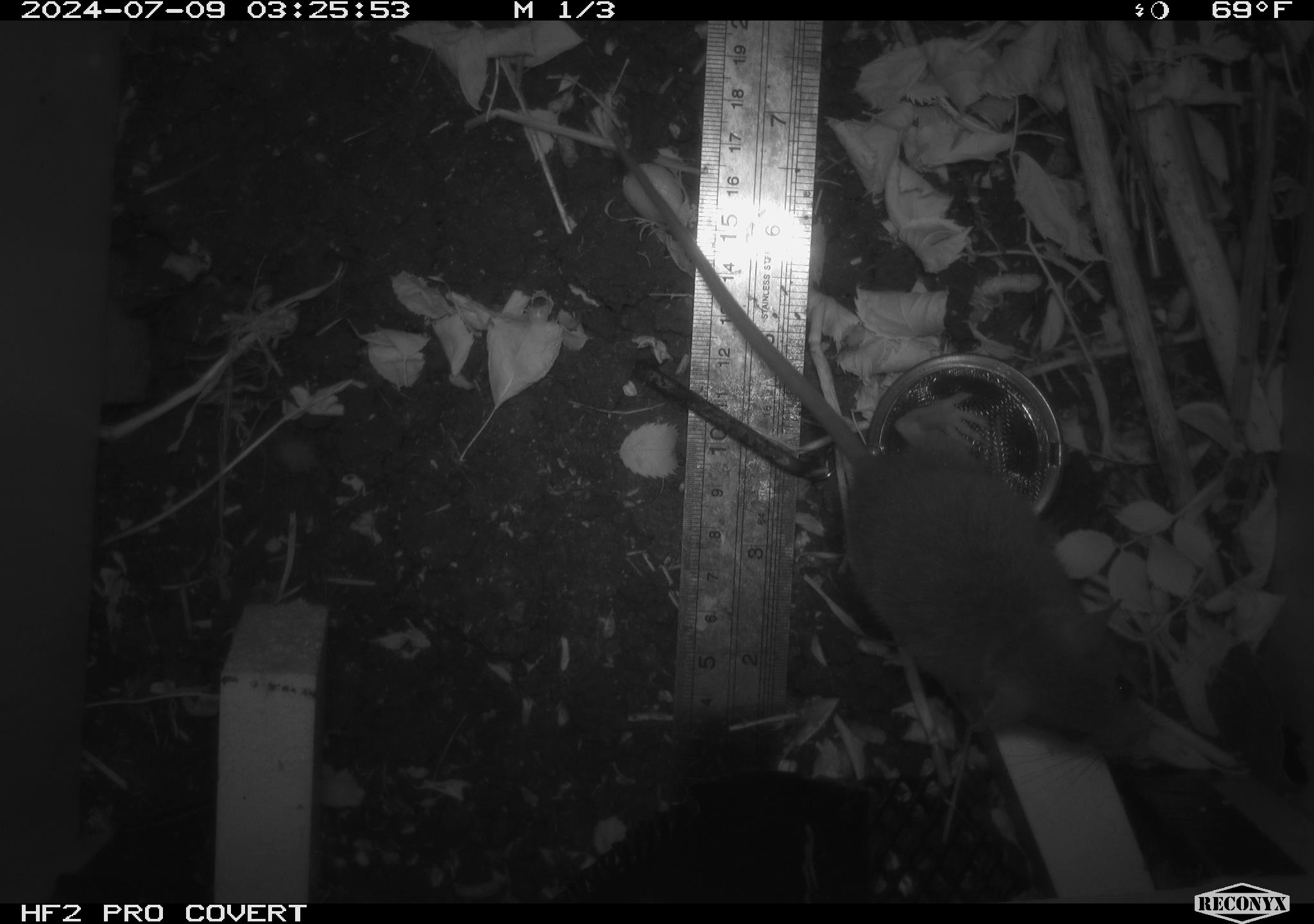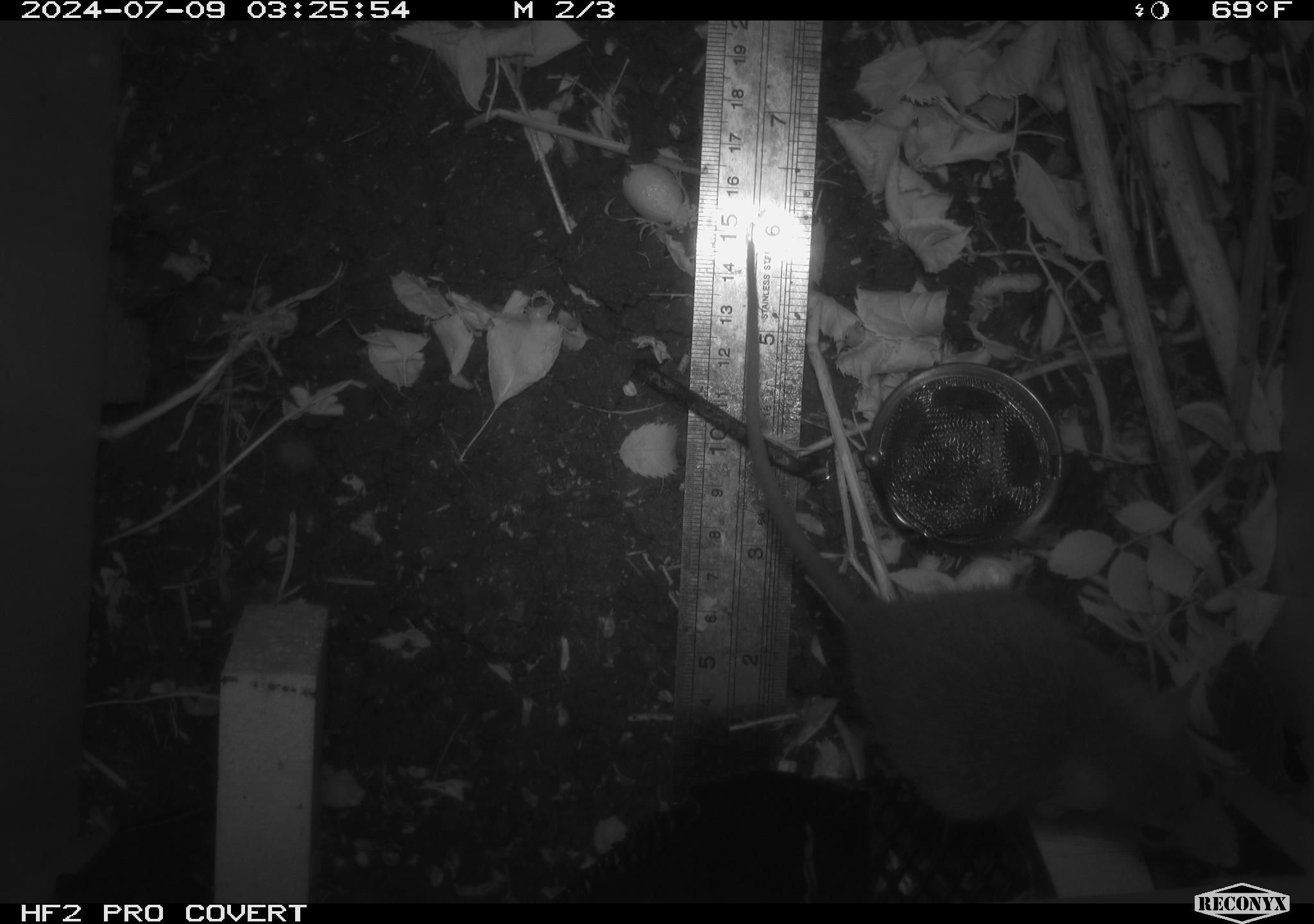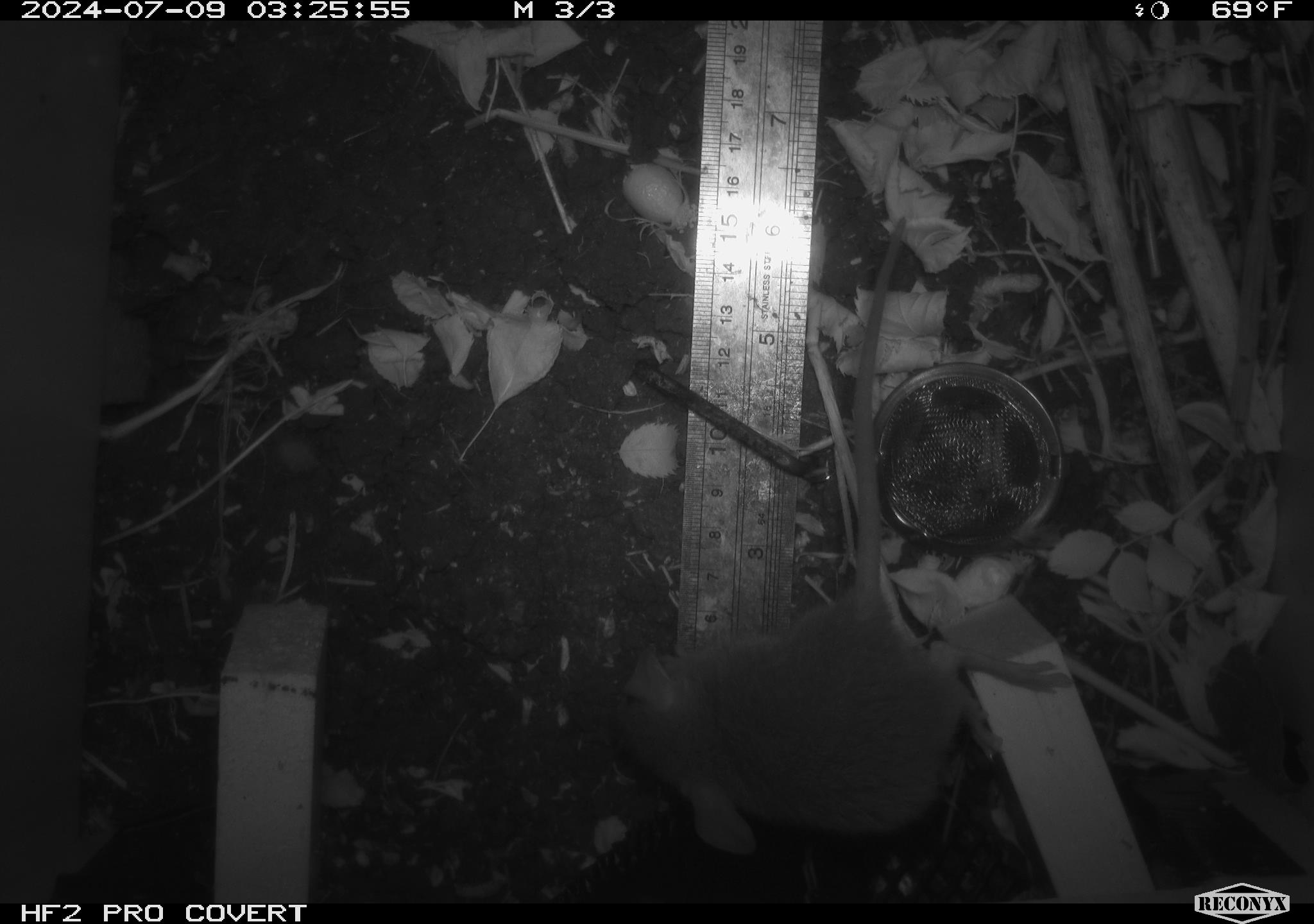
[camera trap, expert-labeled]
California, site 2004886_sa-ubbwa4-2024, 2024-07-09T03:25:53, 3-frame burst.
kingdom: Animalia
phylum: Chordata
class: Mammalia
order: Rodentia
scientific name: Rodentia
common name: woodrat or rat or mouse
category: woodrat or rat or mouse species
Woodrat or rat or mouse species (woodrat or rat or mouse) (Rodentia).